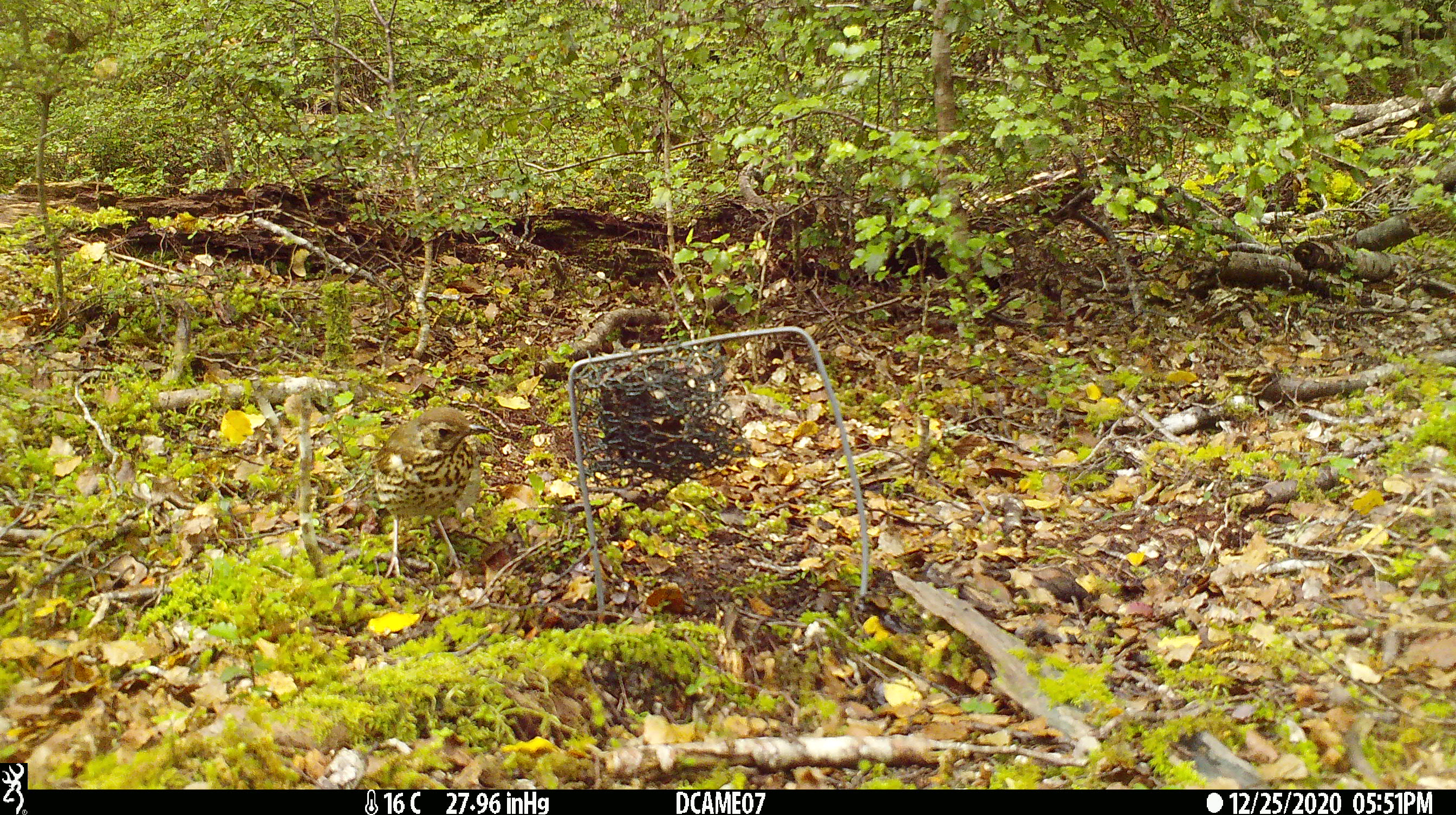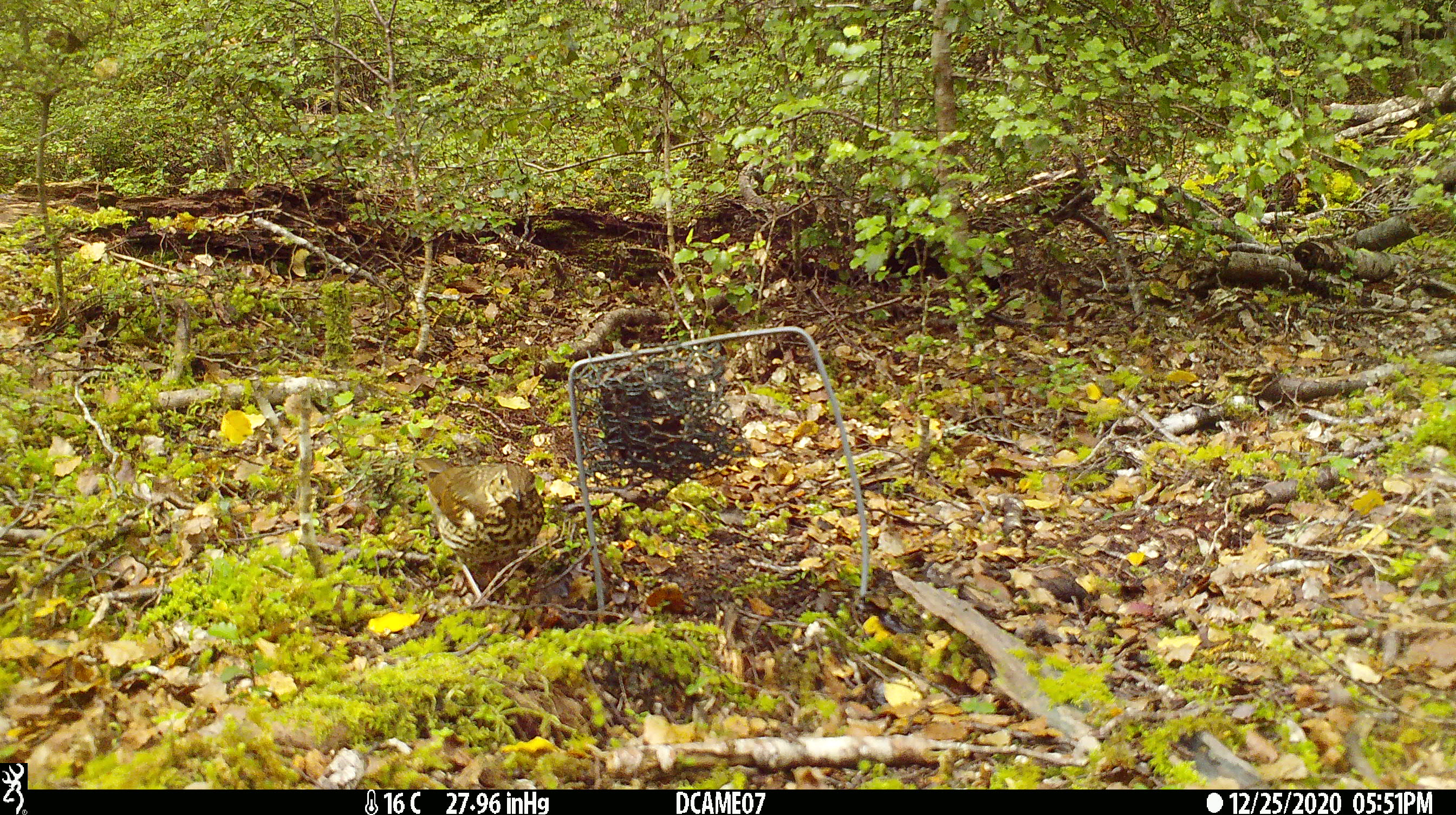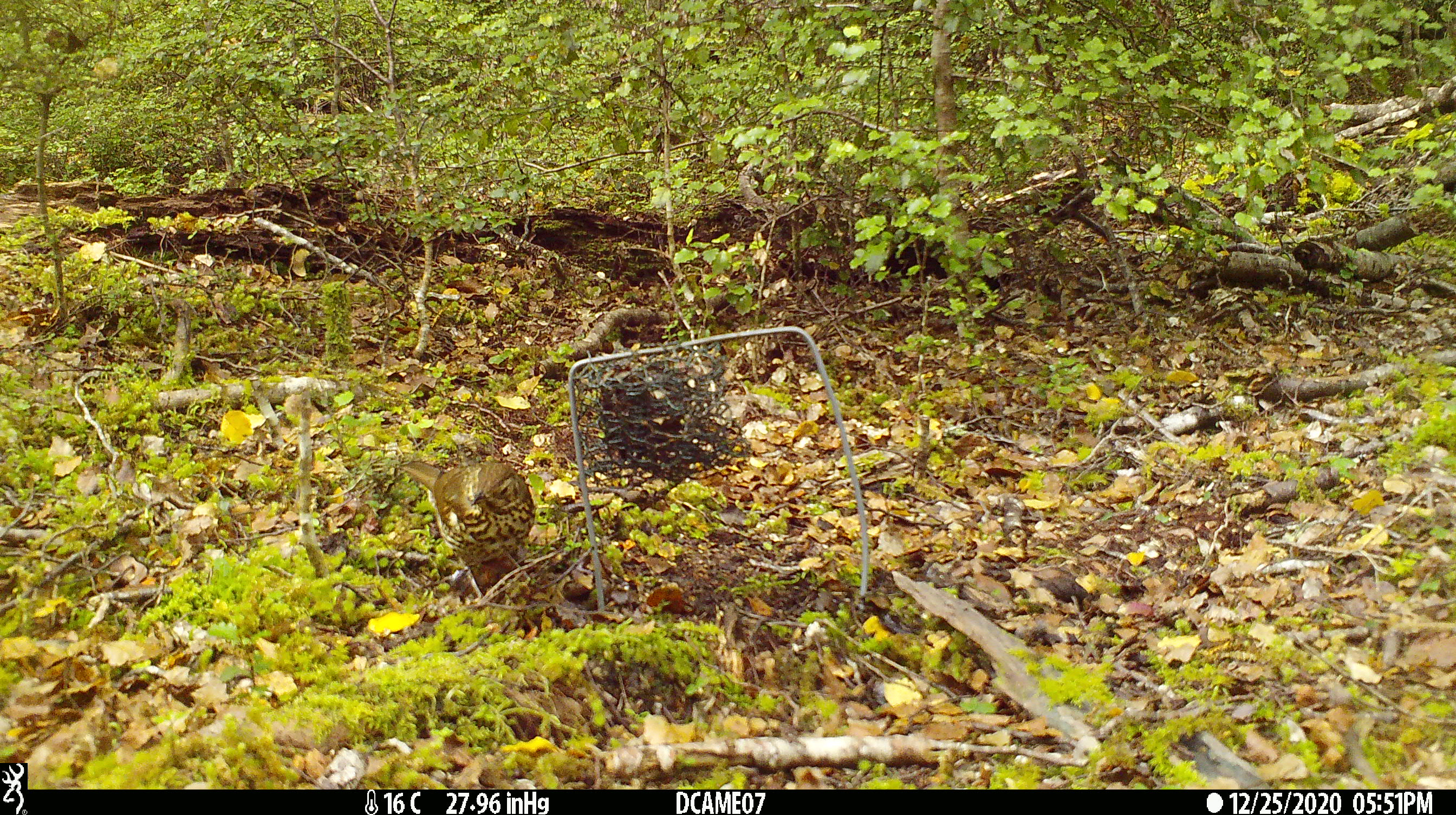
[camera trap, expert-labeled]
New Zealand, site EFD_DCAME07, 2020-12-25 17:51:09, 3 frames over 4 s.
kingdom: Animalia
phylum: Chordata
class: Aves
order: Passeriformes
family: Turdidae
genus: Turdus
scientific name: Turdus philomelos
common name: song thrush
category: thrush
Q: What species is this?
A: Thrush (song thrush) (Turdus philomelos).